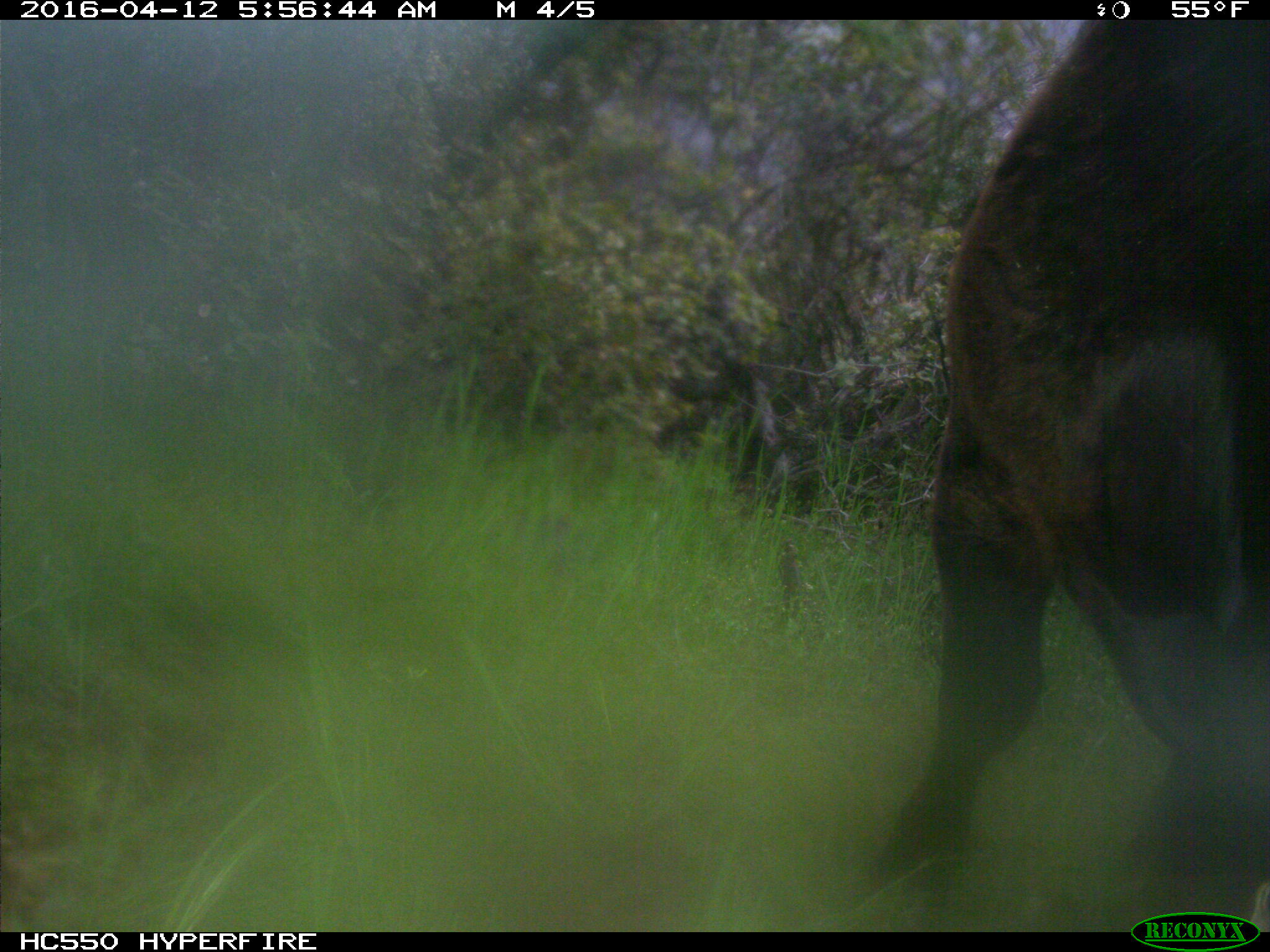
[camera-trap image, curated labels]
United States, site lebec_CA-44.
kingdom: Animalia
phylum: Chordata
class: Mammalia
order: Artiodactyla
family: Bovidae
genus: Bos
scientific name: Bos taurus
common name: domestic cow